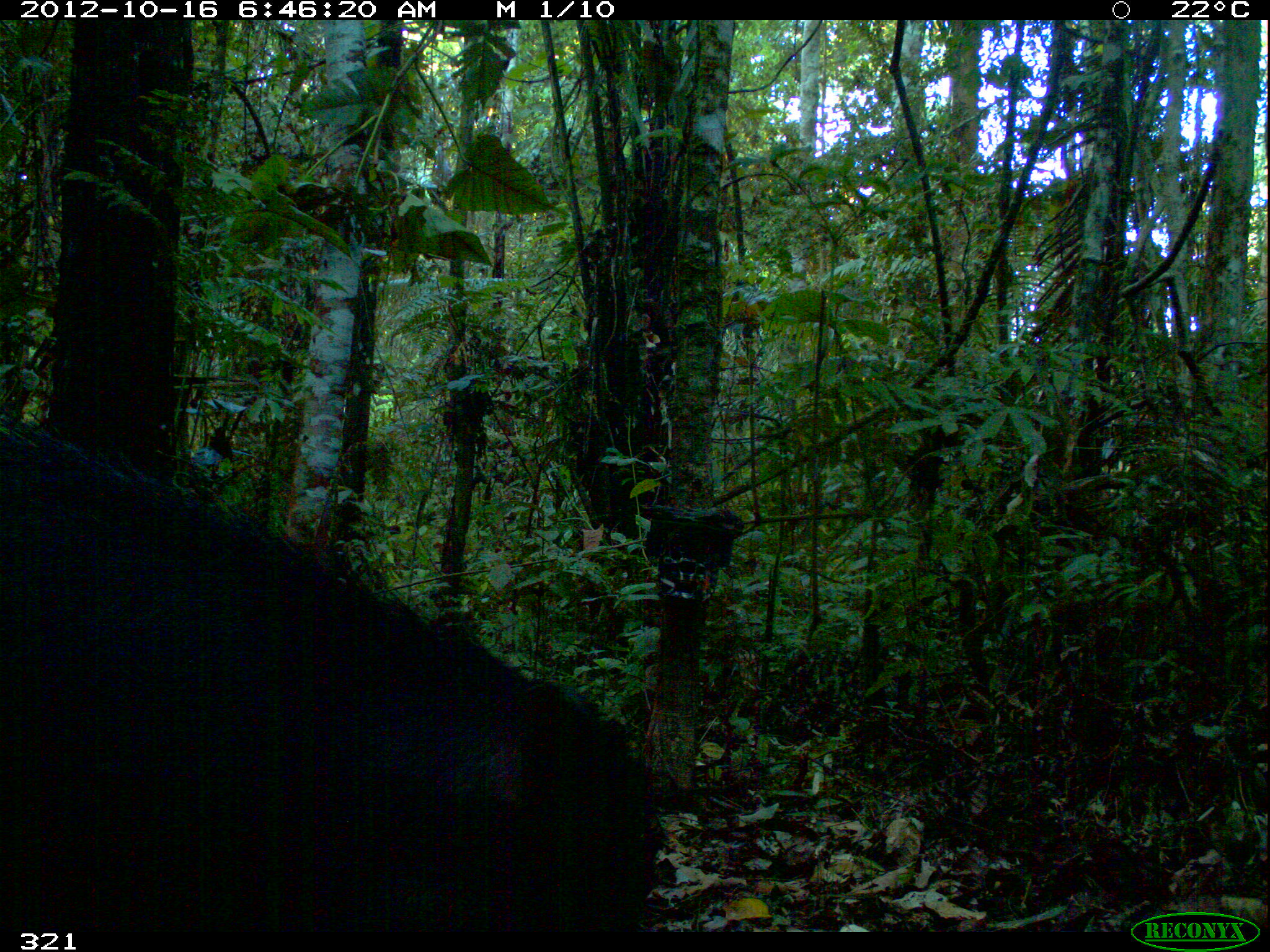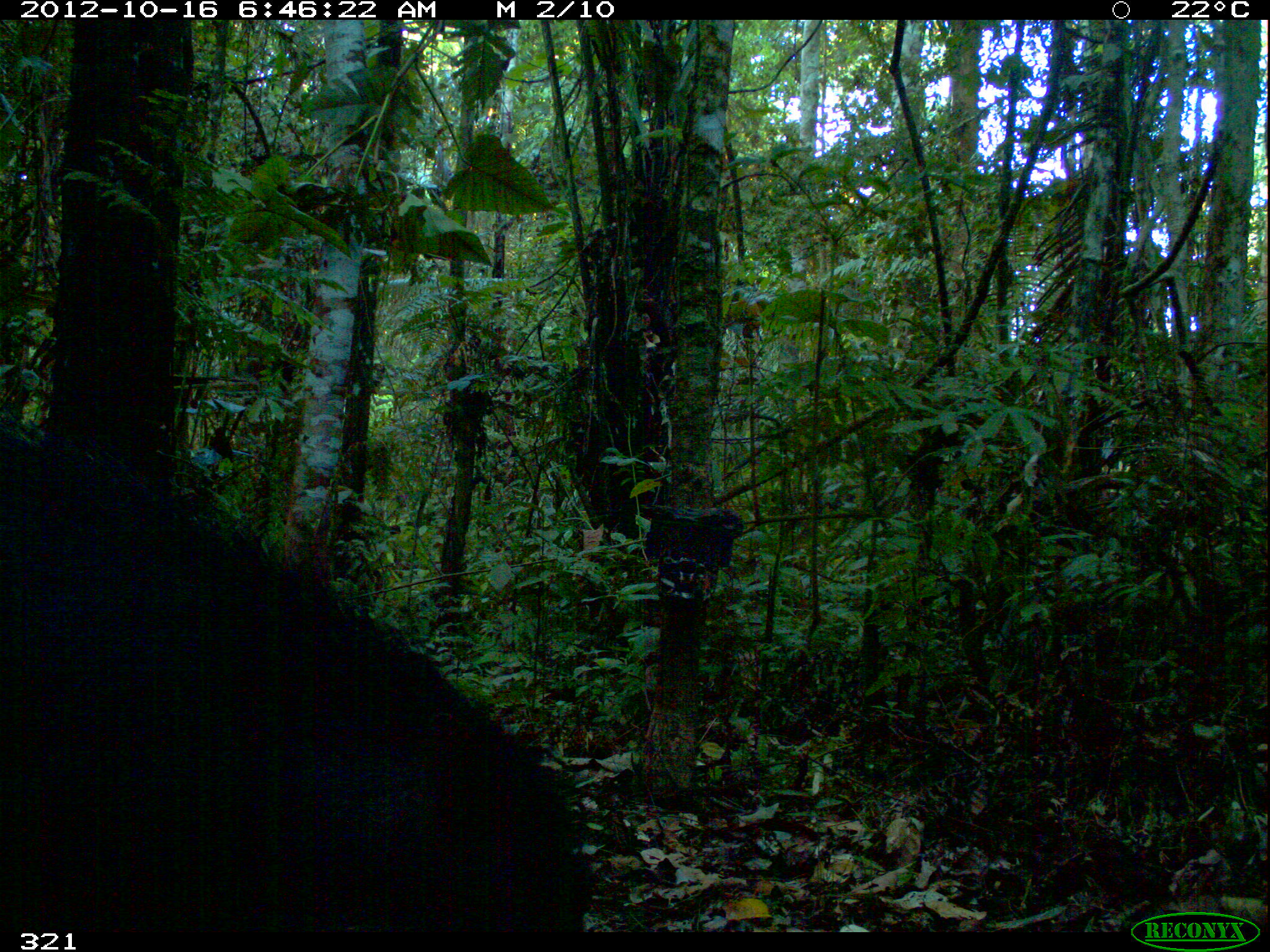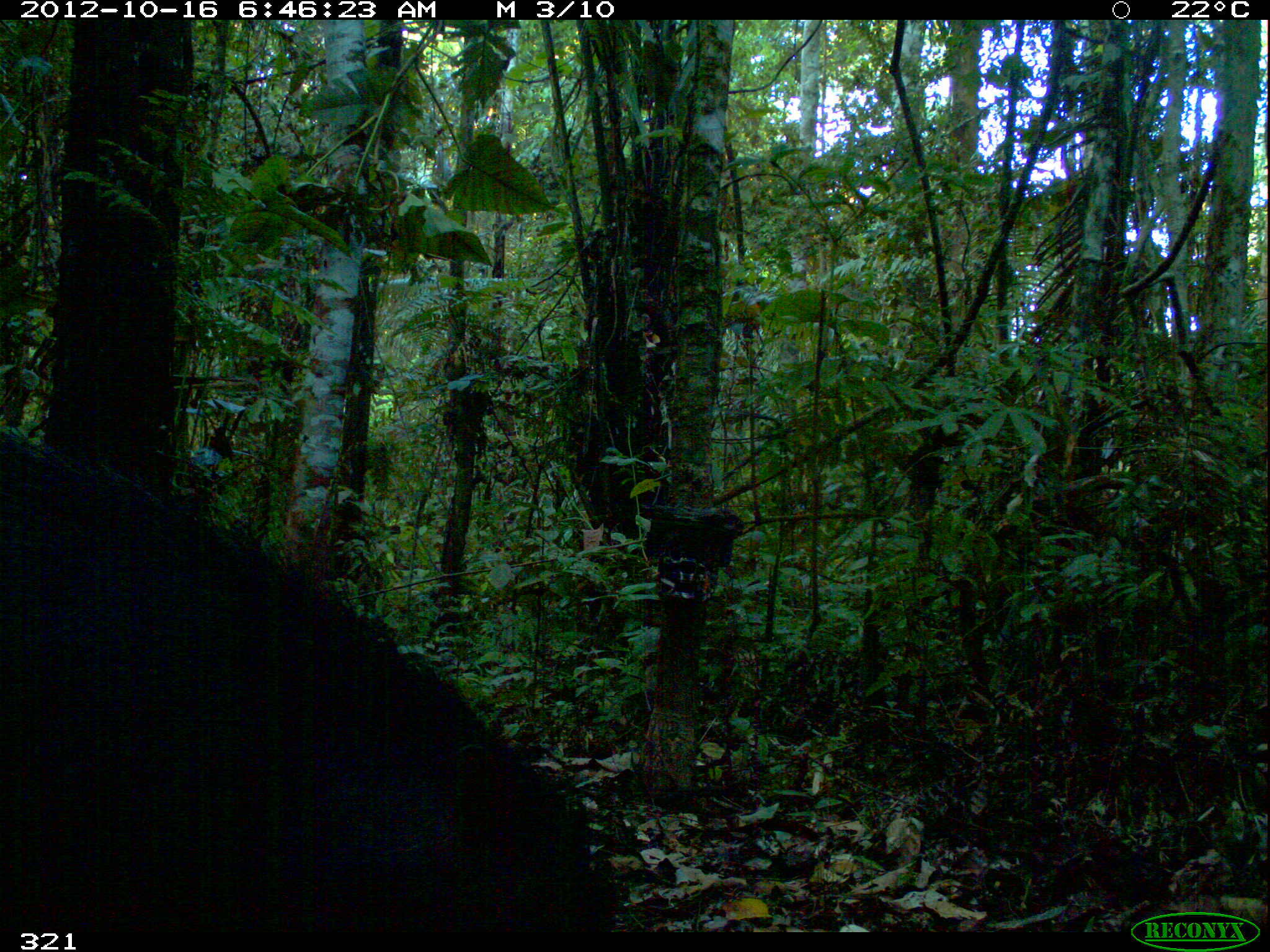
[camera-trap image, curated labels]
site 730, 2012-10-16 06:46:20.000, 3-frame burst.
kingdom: Animalia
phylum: Chordata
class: Mammalia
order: Artiodactyla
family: Tayassuidae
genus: Tayassu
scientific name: Tayassu pecari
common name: white-lipped peccary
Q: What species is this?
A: Tayassu pecari (white-lipped peccary).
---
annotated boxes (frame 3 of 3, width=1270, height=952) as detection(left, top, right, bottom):
tayassu pecari: detection(0, 429, 615, 932)